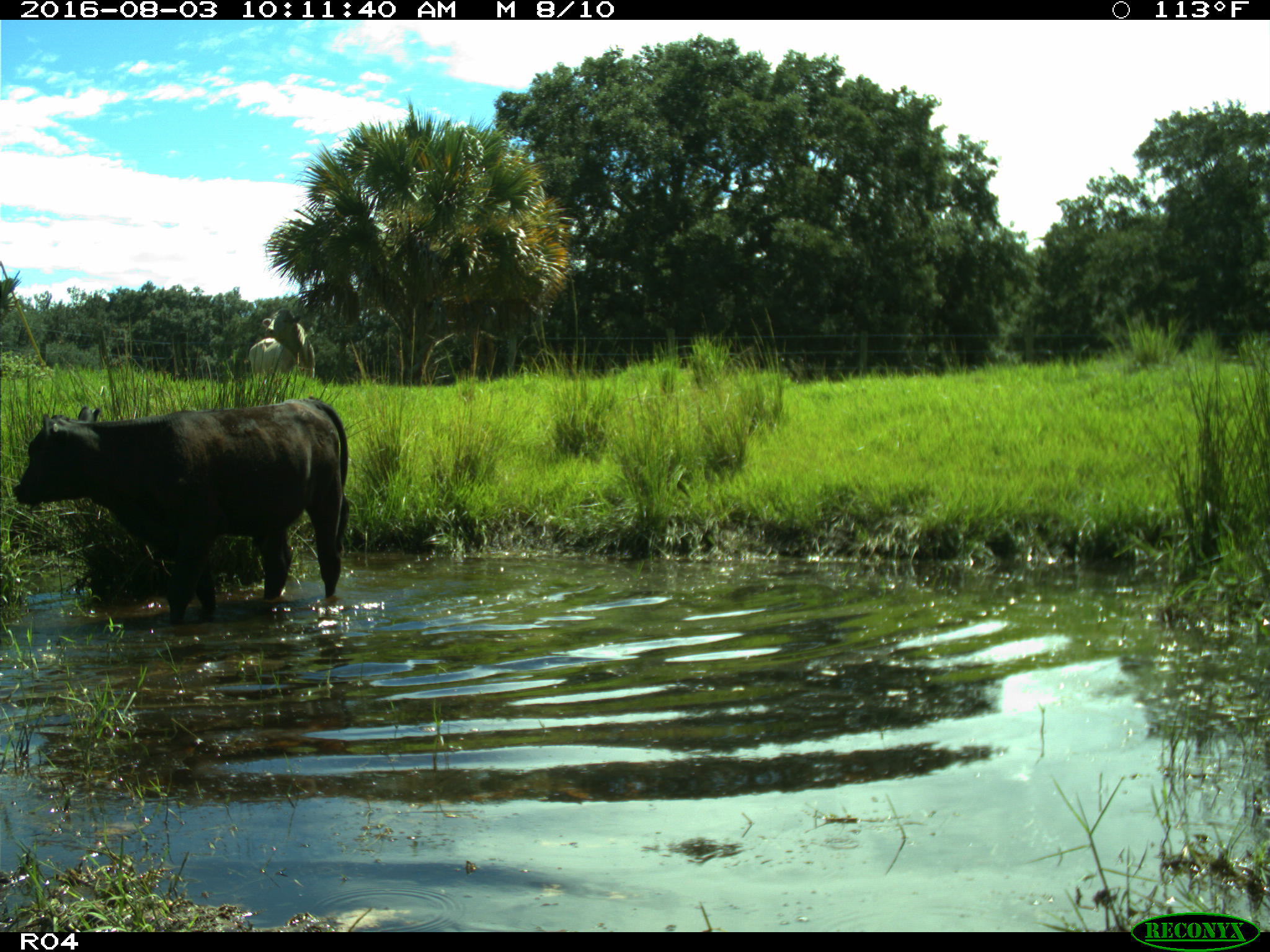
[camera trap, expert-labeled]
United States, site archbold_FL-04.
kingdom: Animalia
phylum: Chordata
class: Mammalia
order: Artiodactyla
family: Bovidae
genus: Bos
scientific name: Bos taurus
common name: domestic cow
Bos taurus (domestic cow).